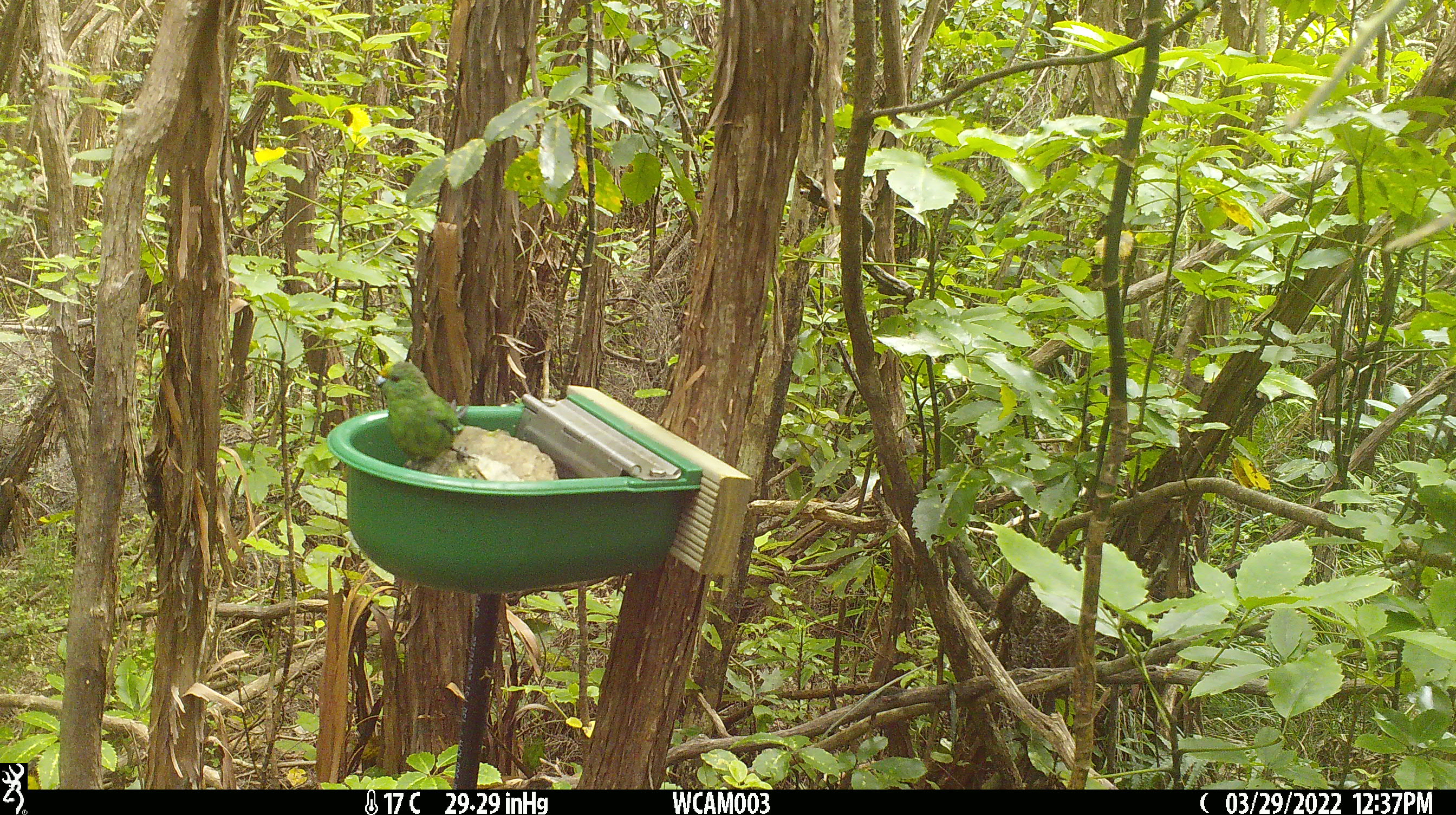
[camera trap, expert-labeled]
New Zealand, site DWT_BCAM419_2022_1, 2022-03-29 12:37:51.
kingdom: Animalia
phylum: Chordata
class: Aves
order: Psittaciformes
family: Psittaculidae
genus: Cyanoramphus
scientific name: Cyanoramphus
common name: parakeet